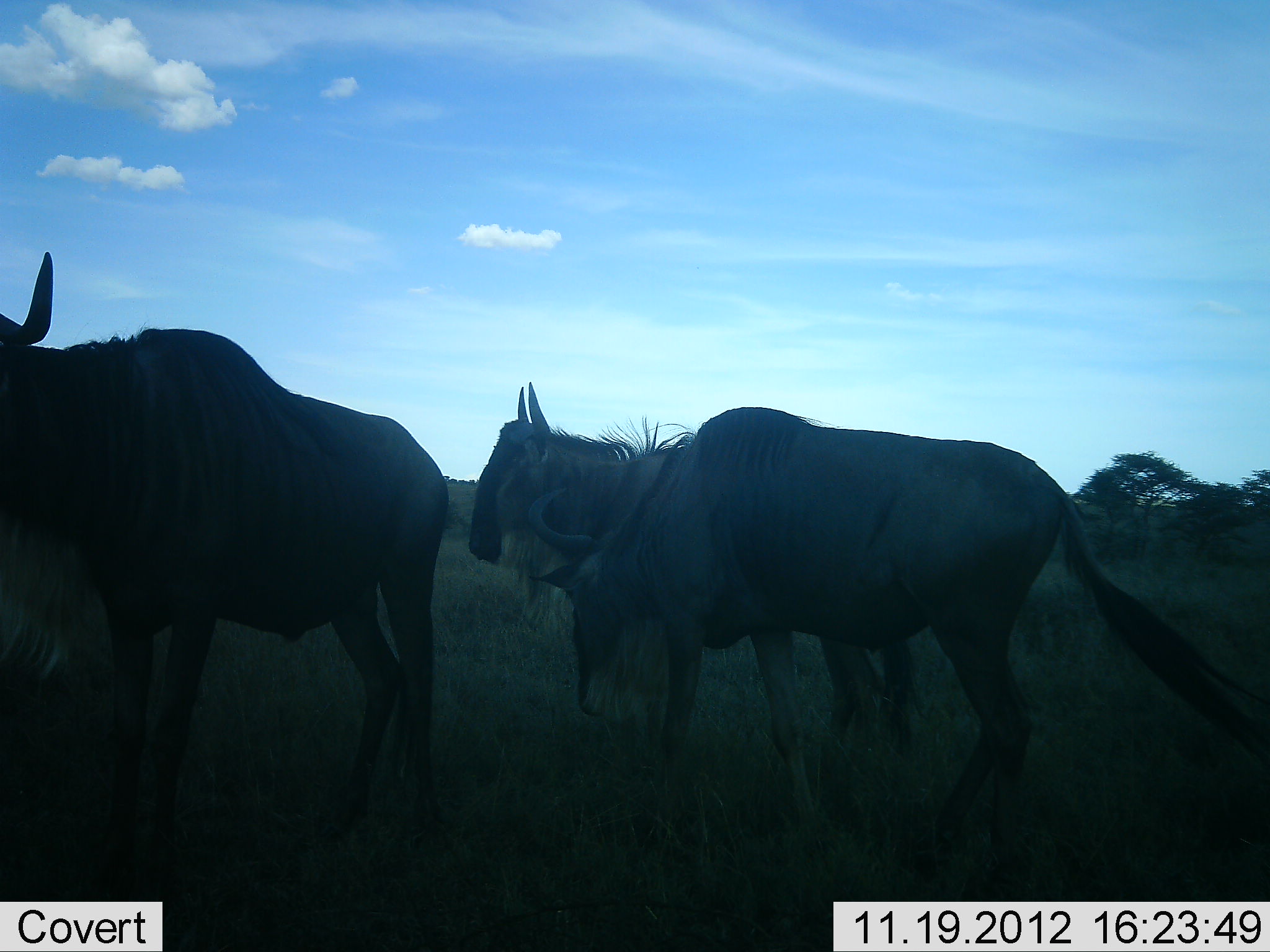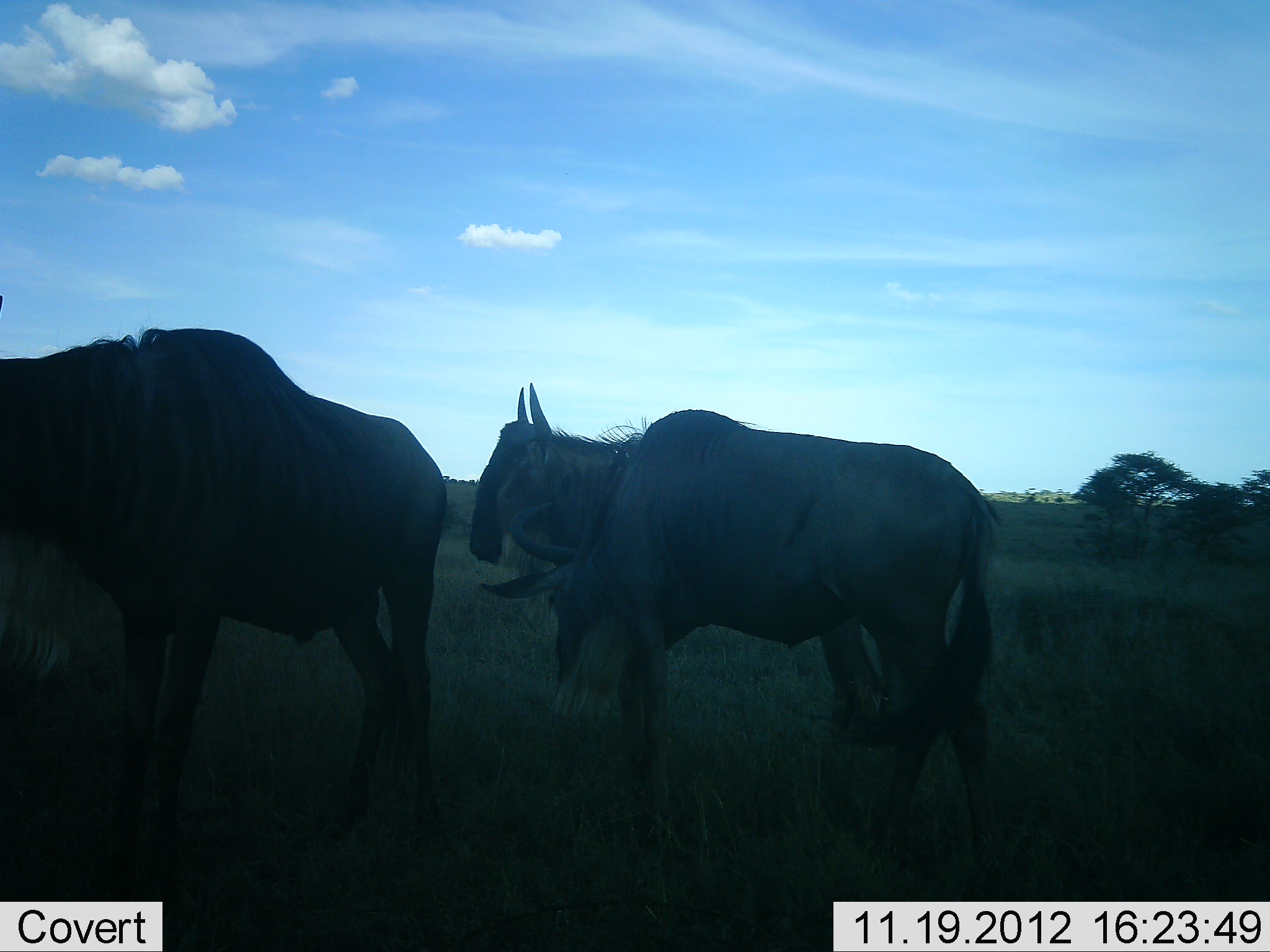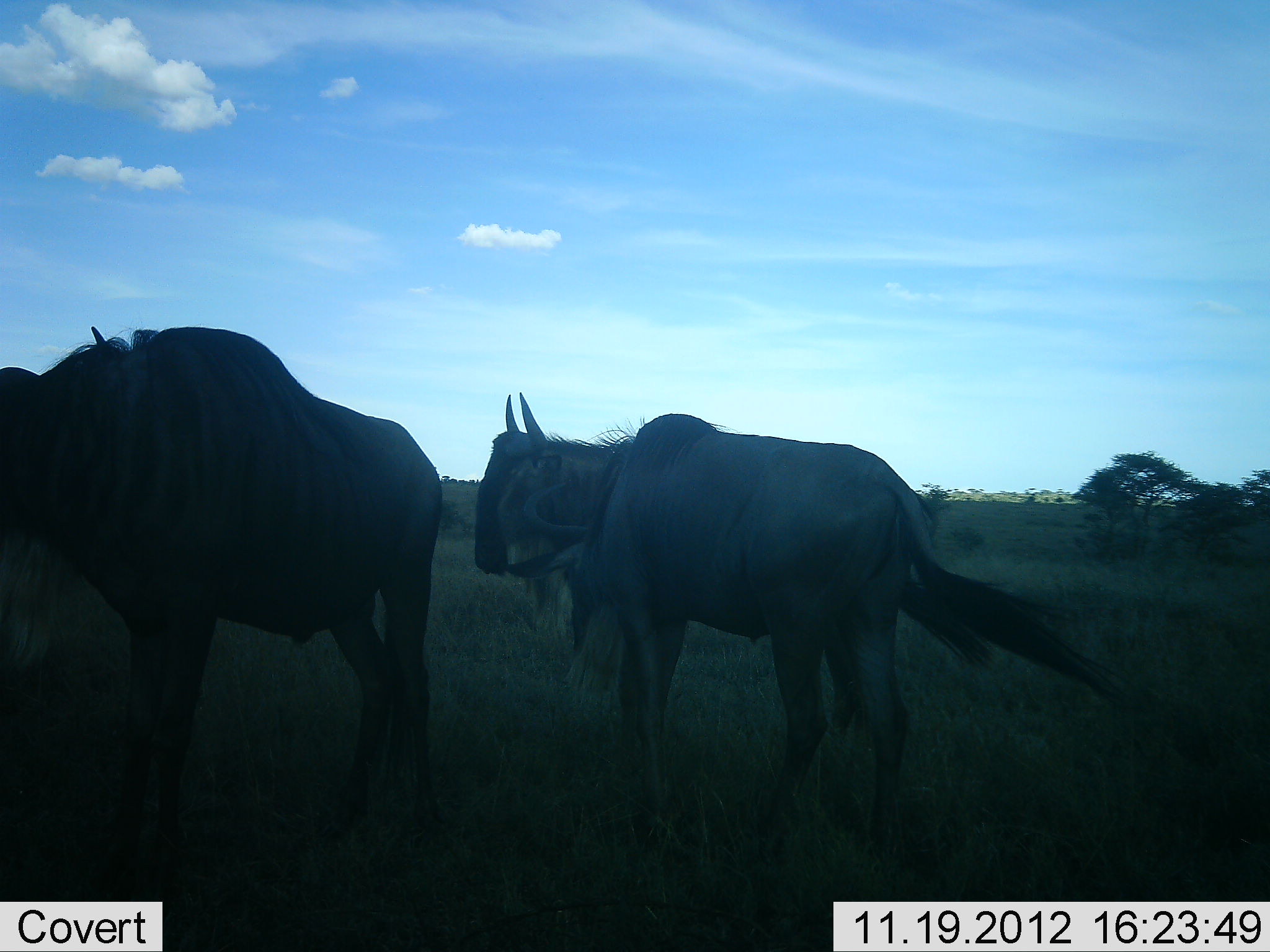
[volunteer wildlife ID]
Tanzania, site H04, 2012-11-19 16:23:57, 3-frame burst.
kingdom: Animalia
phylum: Chordata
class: Mammalia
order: Artiodactyla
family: Bovidae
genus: Connochaetes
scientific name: Connochaetes taurinus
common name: blue wildebeest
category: wildebeest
Wildebeest (blue wildebeest) (Connochaetes taurinus), count 3. Behavior (volunteer vote fractions): standing 100%, resting 0%, moving 27%, interacting 0%. Young present (vote fraction): 0%. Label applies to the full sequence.